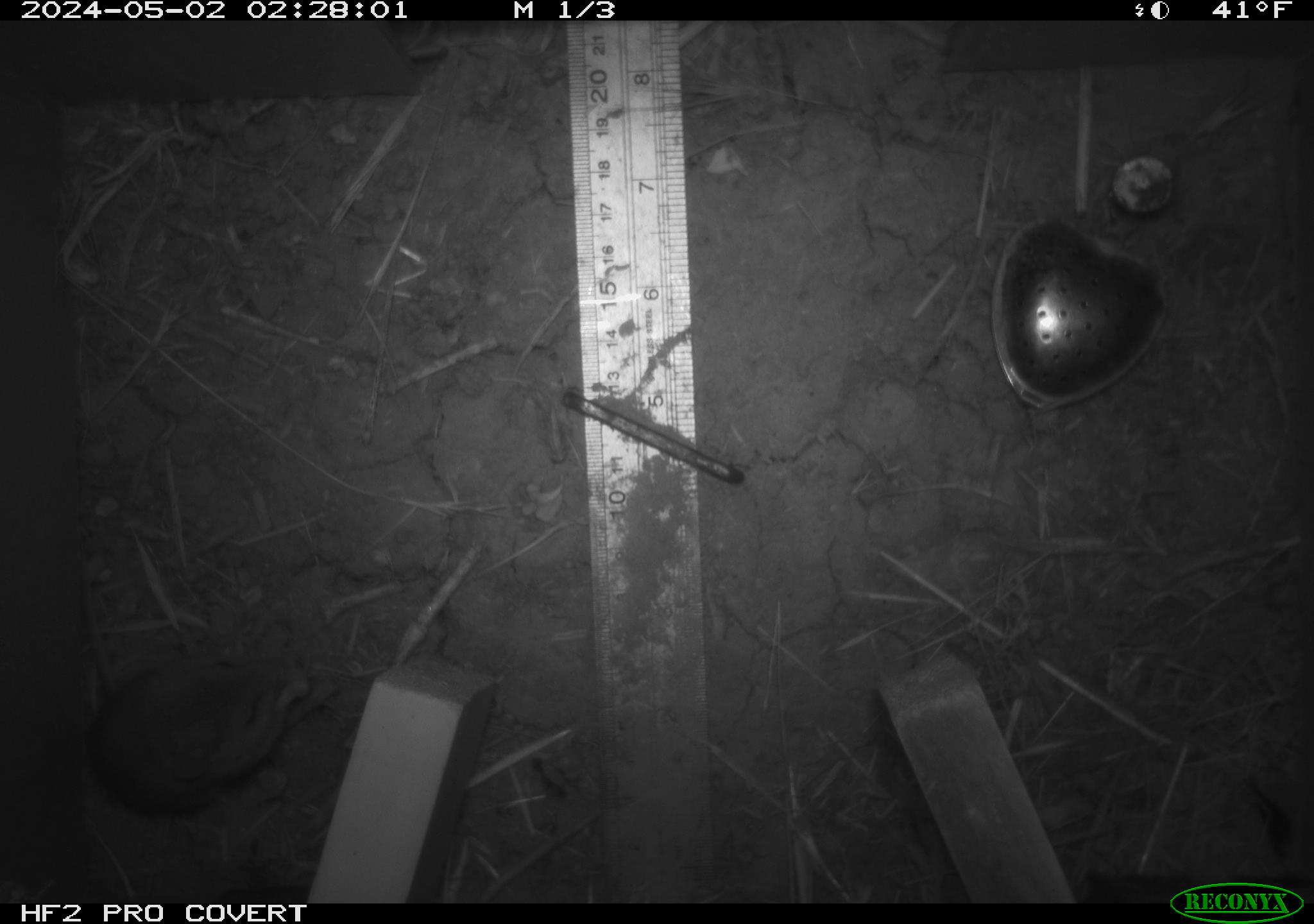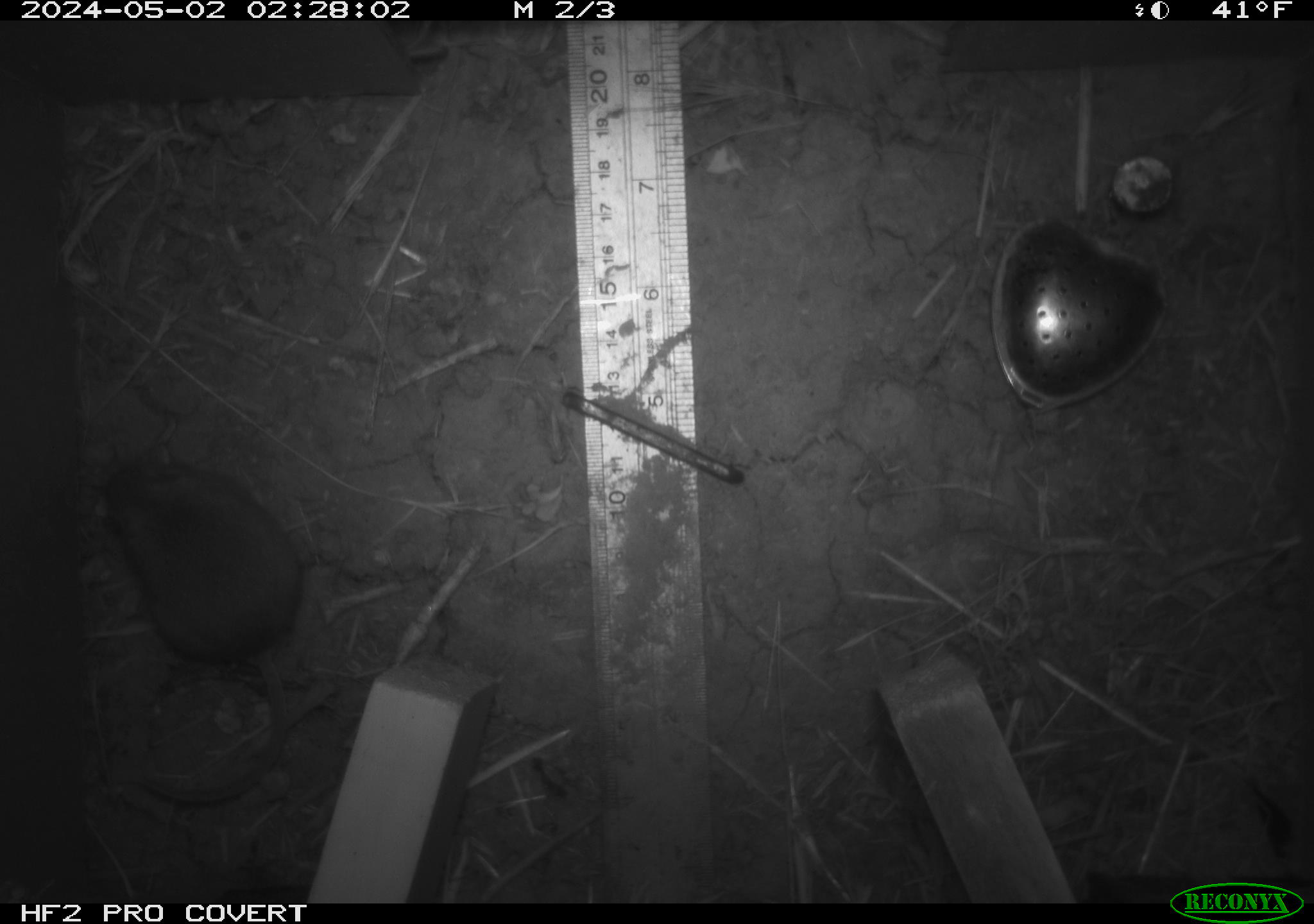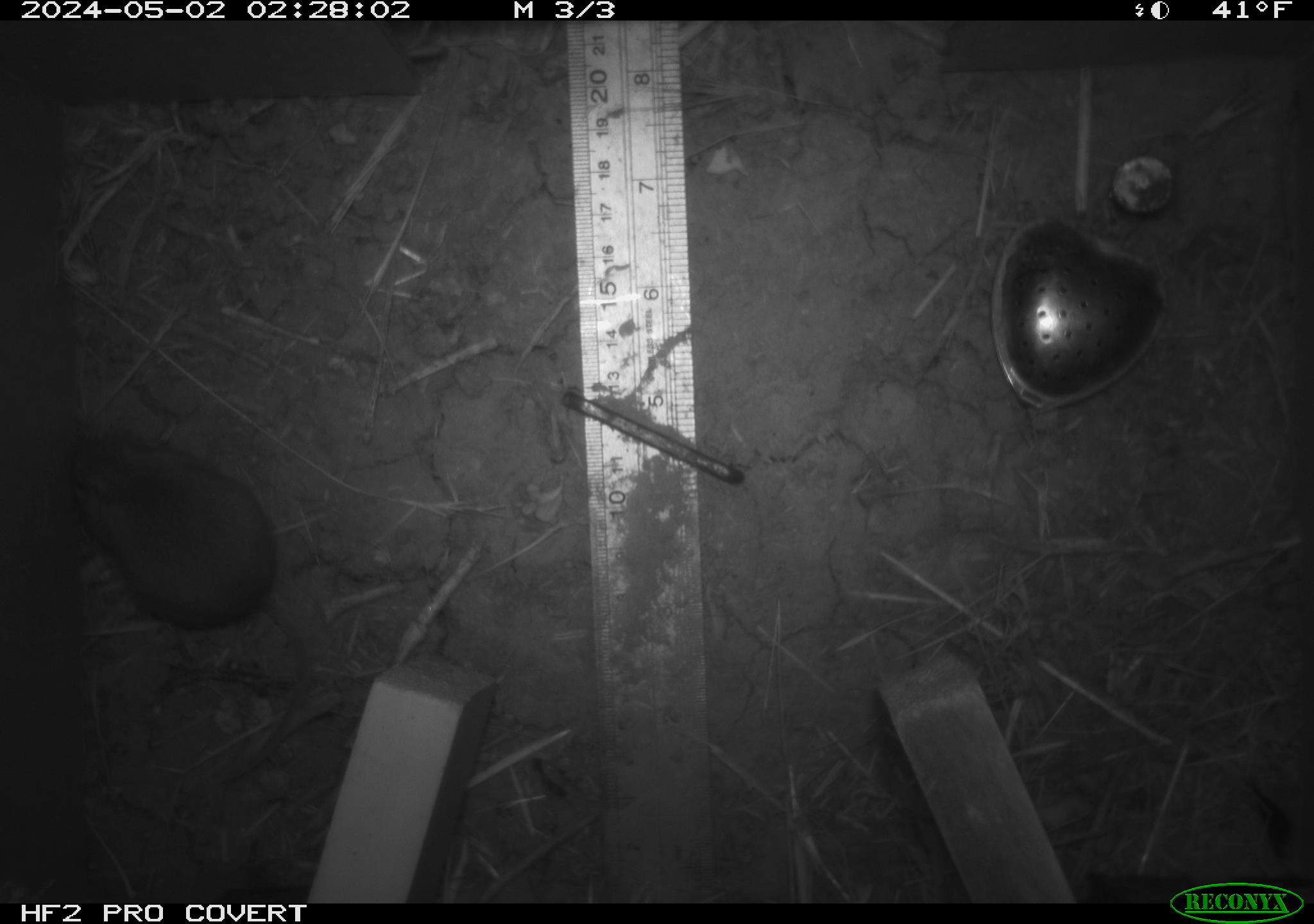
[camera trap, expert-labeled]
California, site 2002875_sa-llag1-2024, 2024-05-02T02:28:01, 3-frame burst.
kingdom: Animalia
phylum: Chordata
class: Mammalia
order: Rodentia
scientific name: Rodentia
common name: mouse species